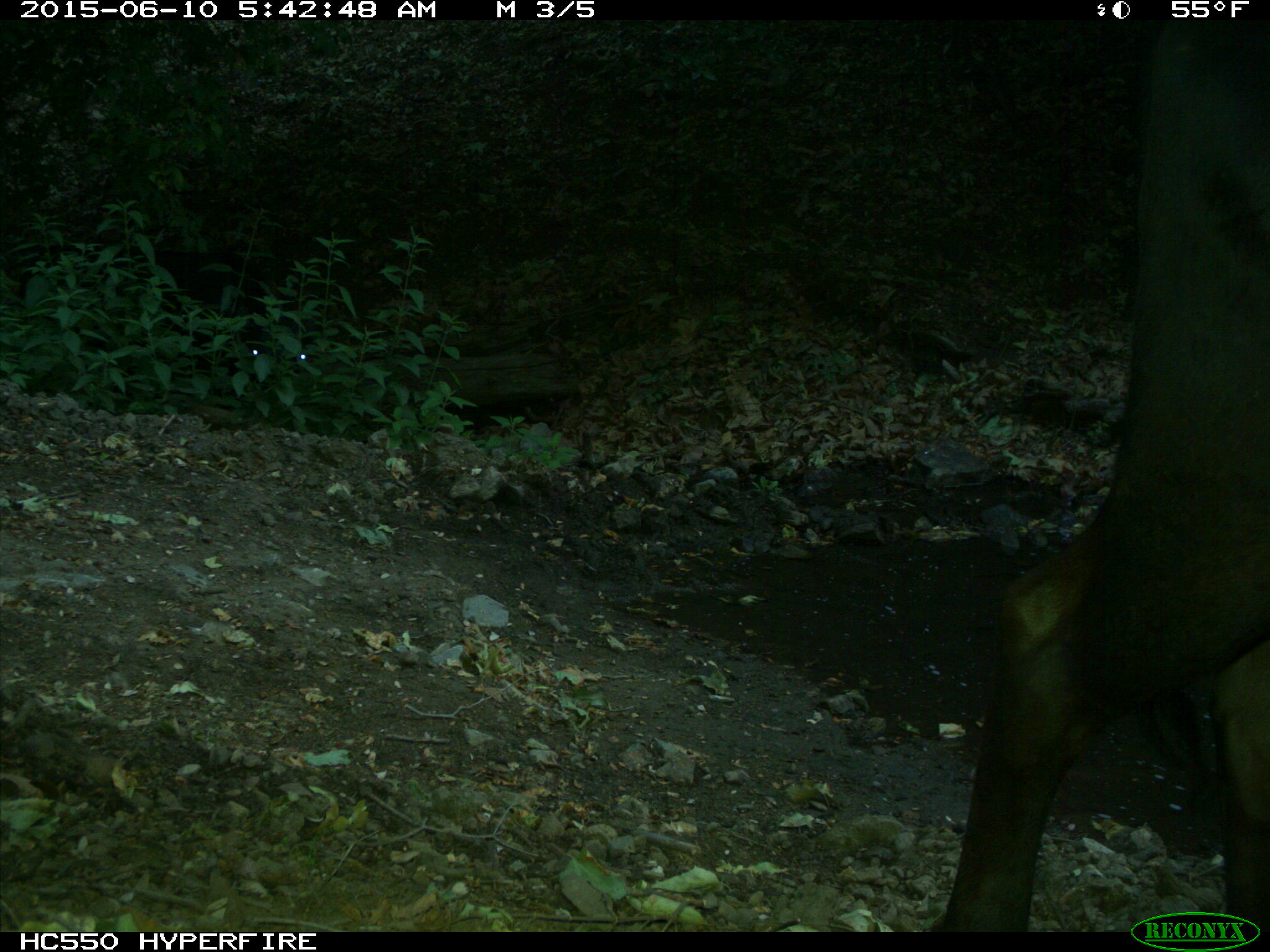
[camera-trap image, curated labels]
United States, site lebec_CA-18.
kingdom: Animalia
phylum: Chordata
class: Mammalia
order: Artiodactyla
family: Bovidae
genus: Bos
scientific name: Bos taurus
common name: domestic cow